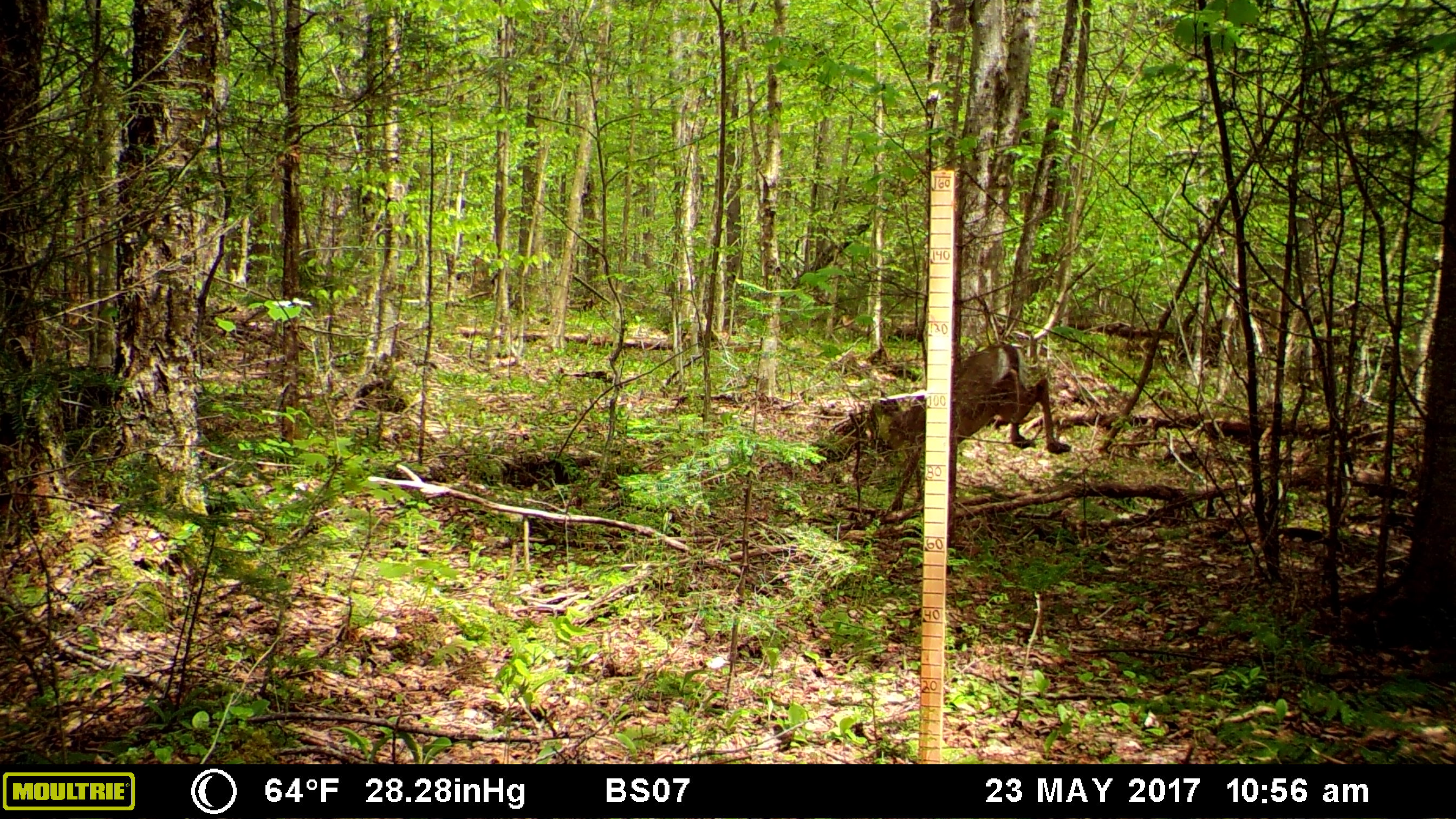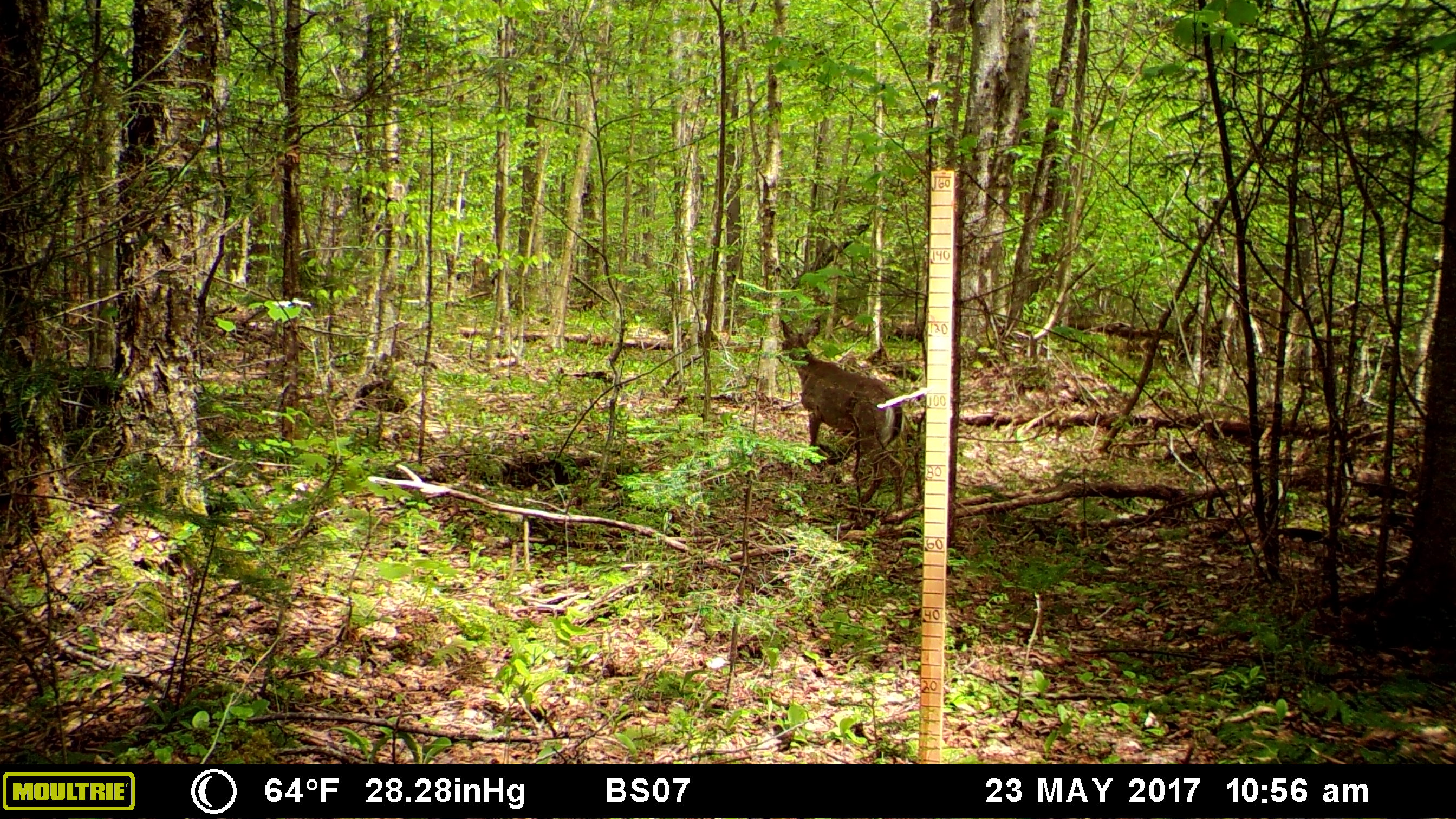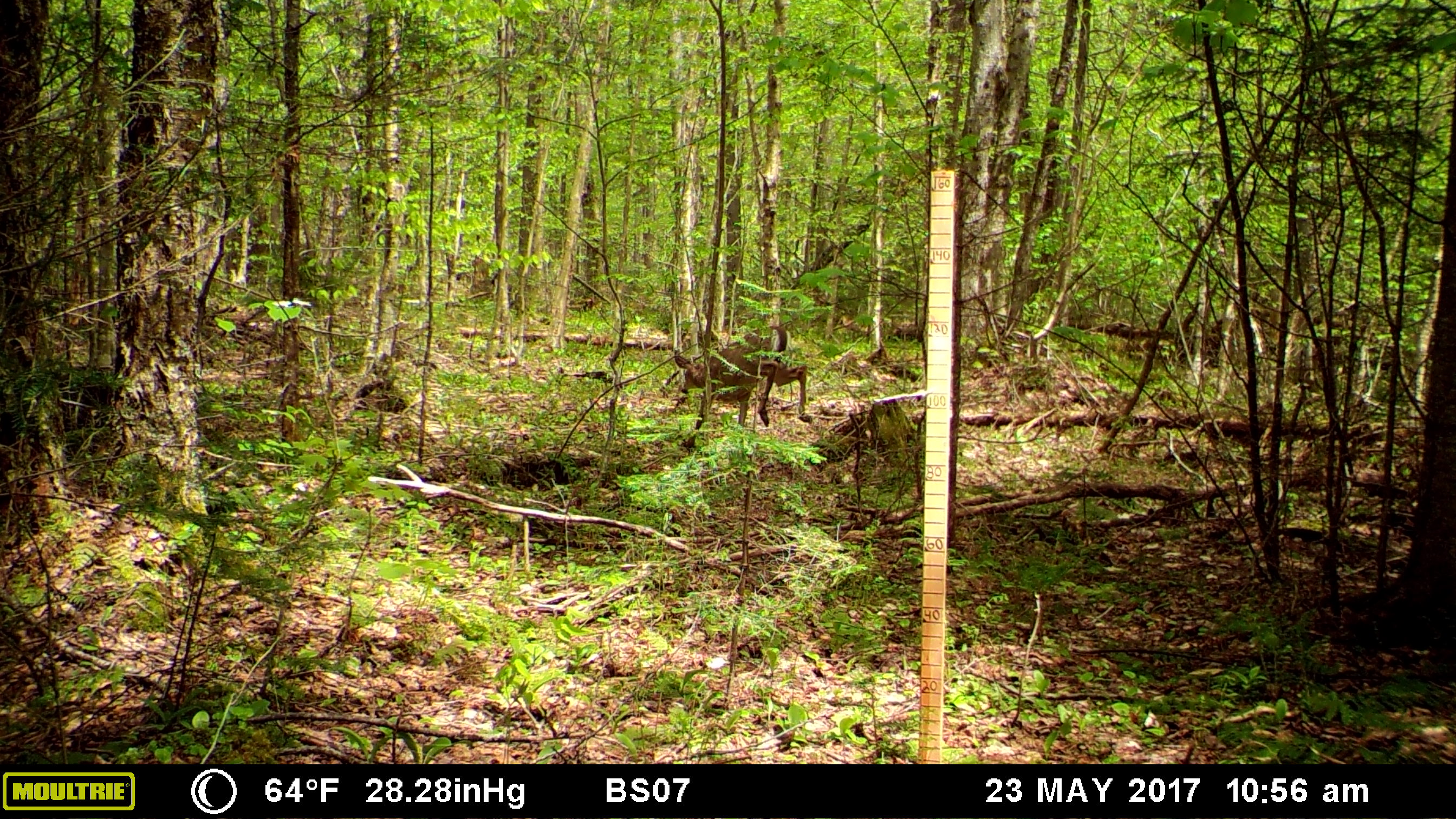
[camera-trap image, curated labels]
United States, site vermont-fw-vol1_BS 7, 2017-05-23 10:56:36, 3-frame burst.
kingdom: Animalia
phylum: Chordata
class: Mammalia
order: Artiodactyla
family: Cervidae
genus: Odocoileus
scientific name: Odocoileus virginianus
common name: white-tailed deer